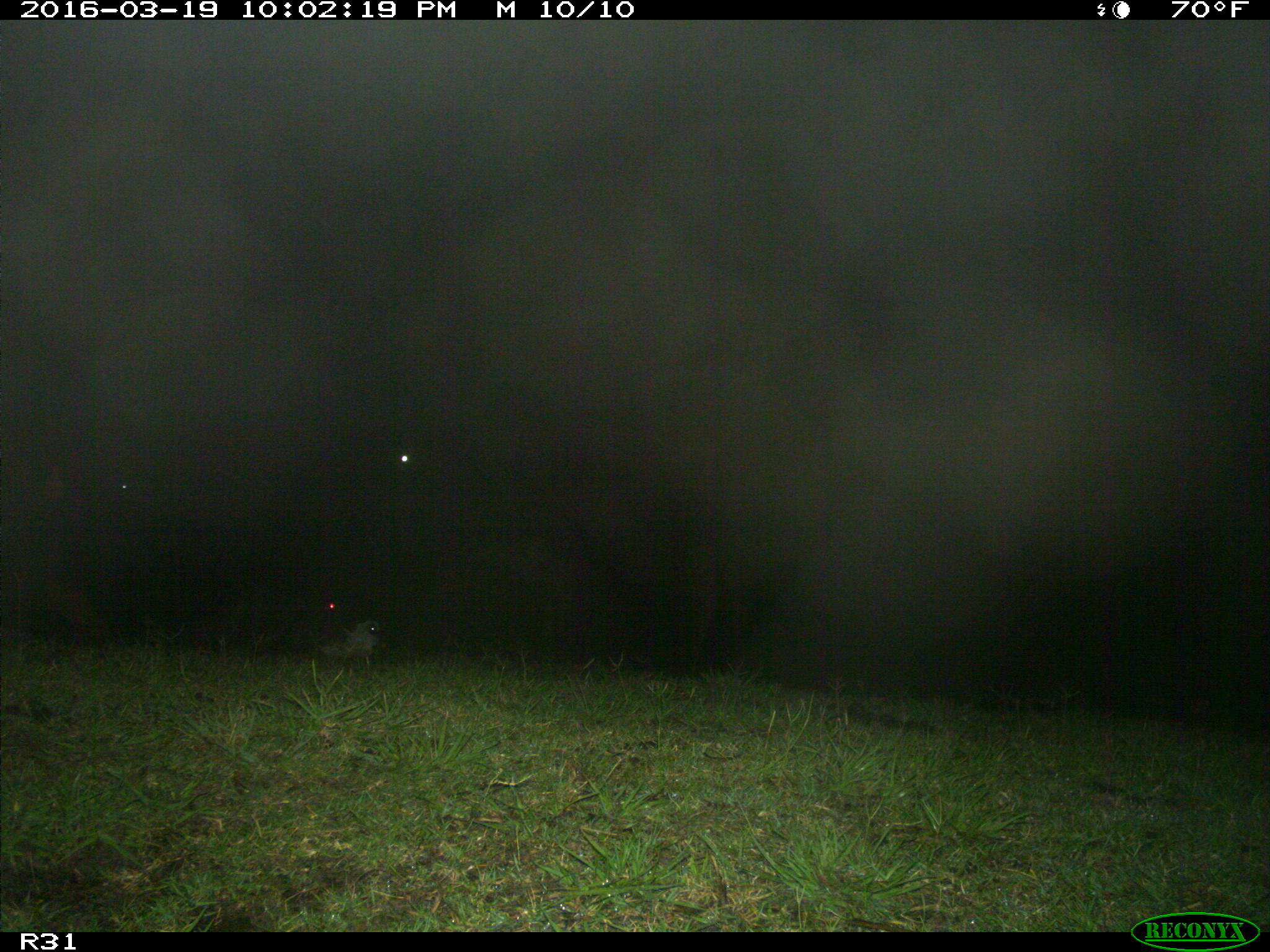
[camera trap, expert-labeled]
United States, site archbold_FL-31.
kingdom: Animalia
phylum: Chordata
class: Mammalia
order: Artiodactyla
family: Bovidae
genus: Bos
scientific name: Bos taurus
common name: domestic cow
Bos taurus (domestic cow).